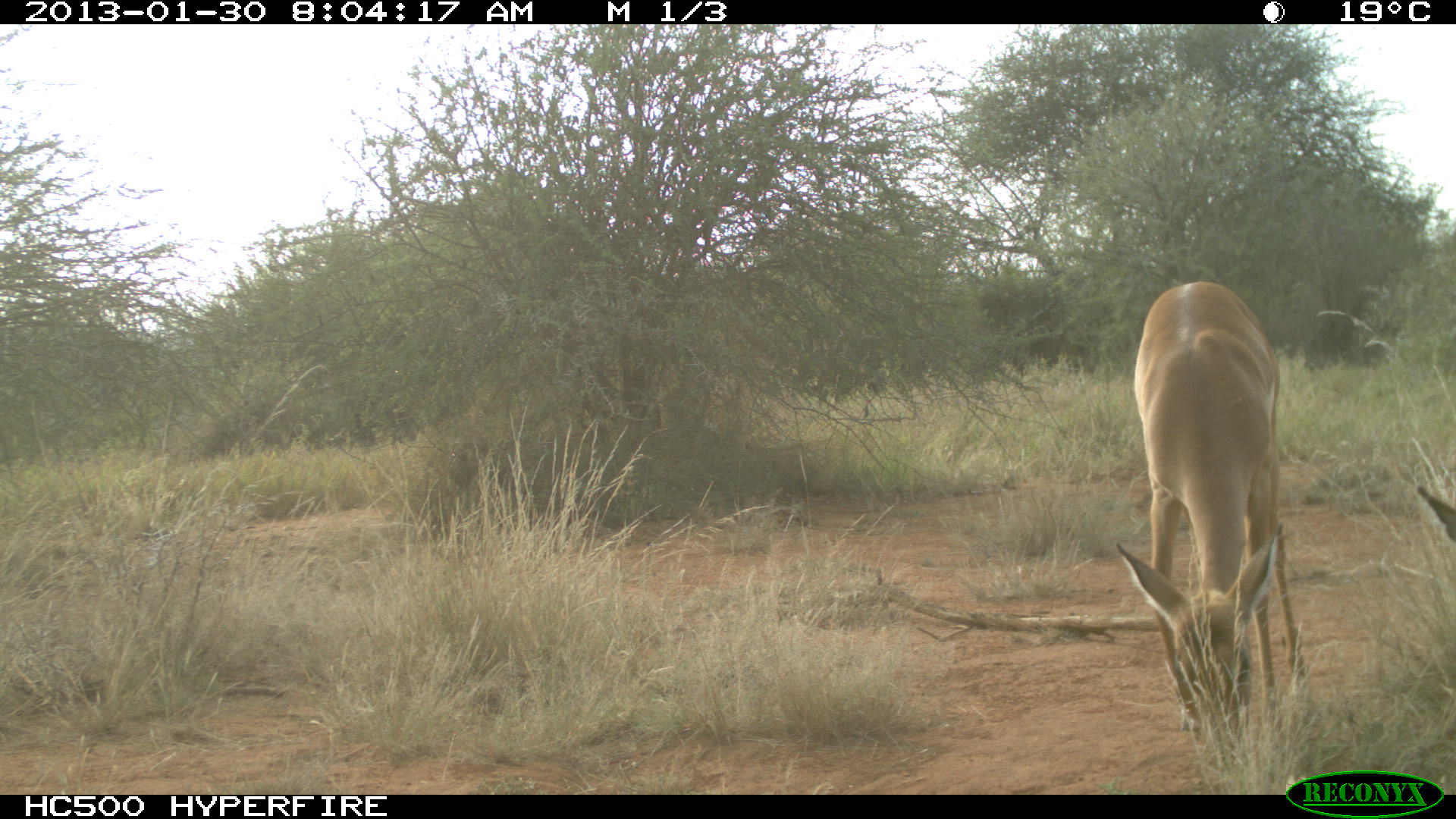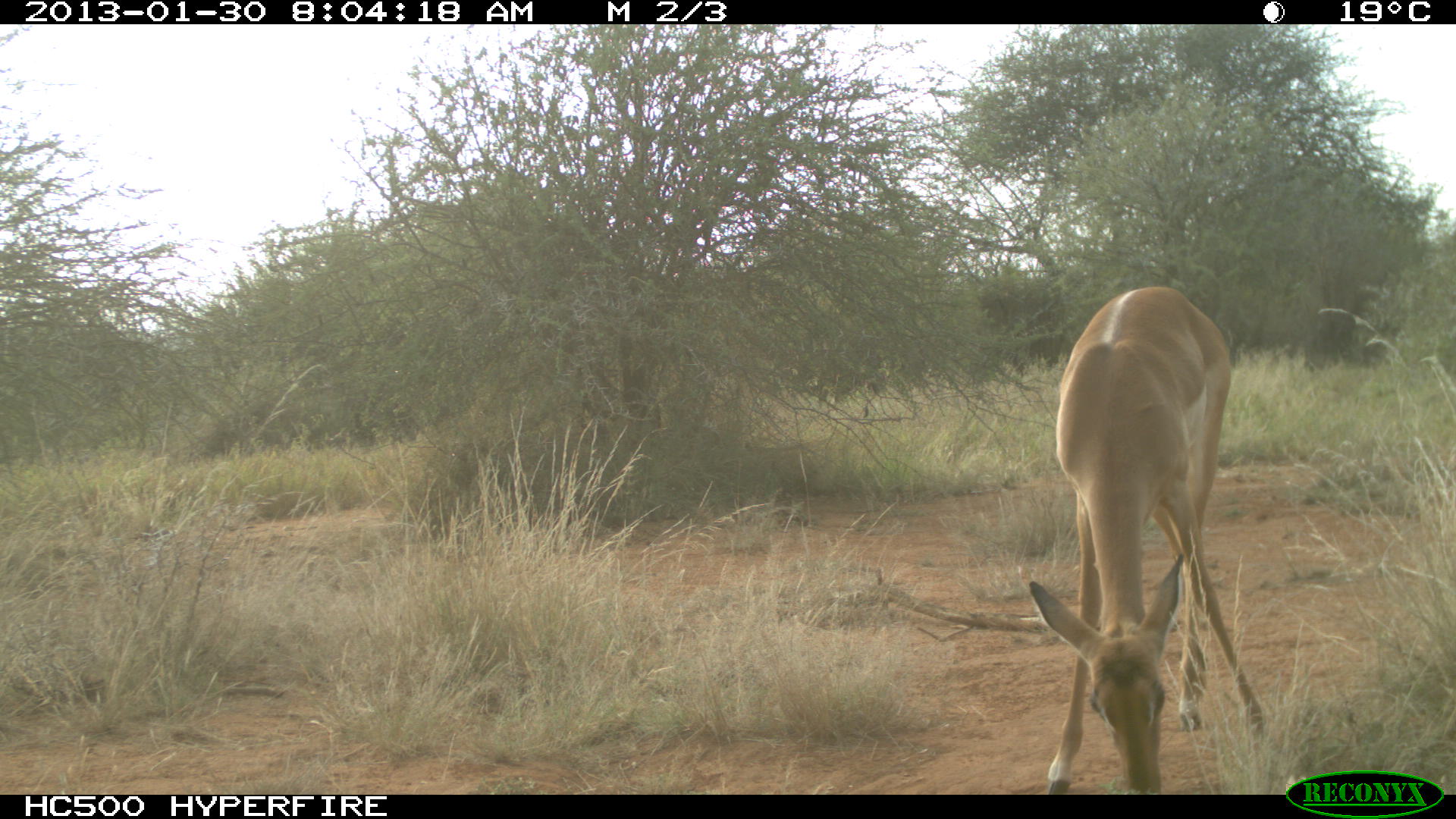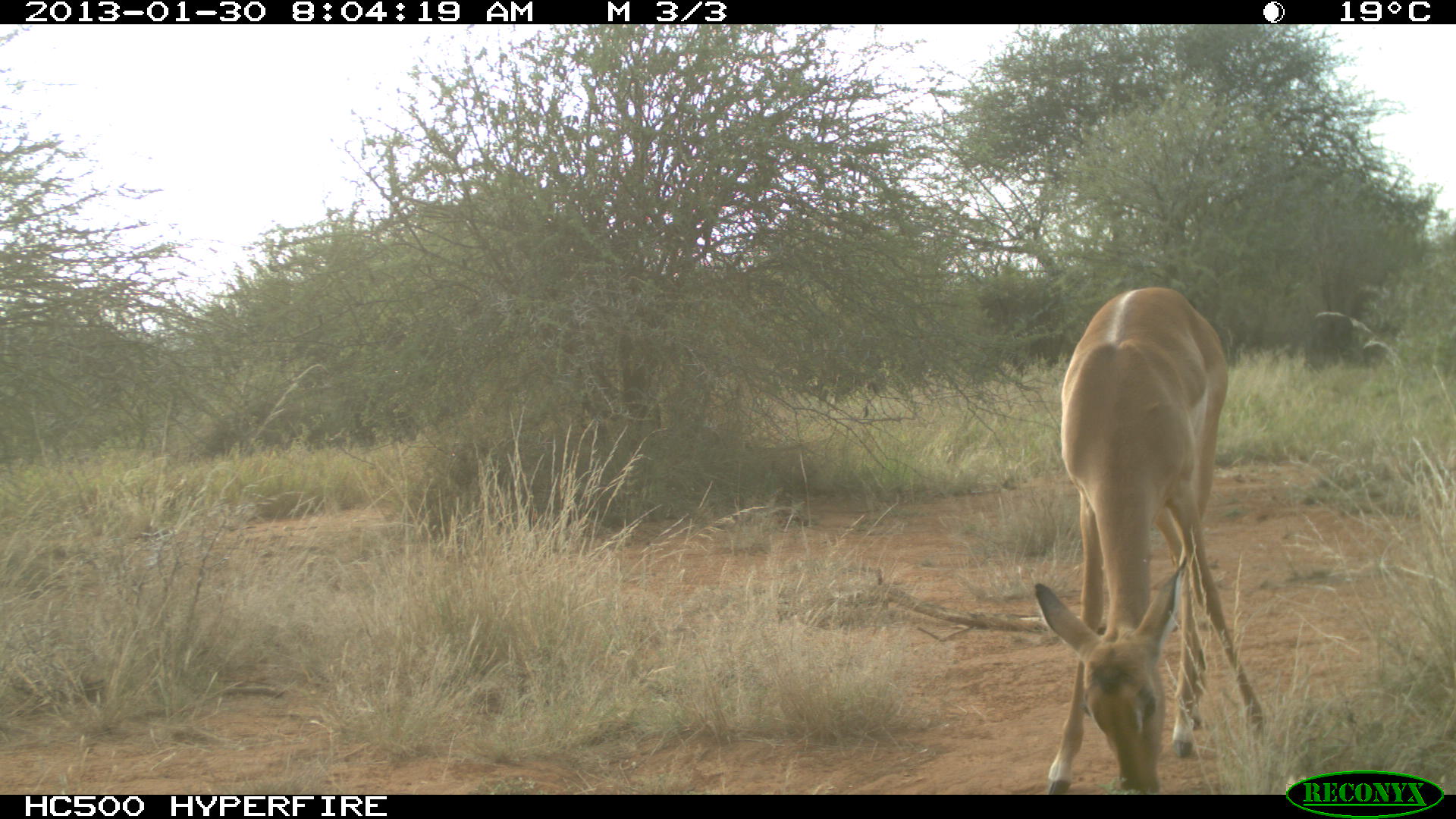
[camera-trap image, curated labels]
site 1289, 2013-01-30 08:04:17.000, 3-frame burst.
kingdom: Animalia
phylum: Chordata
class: Mammalia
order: Artiodactyla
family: Bovidae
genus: Aepyceros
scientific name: Aepyceros melampus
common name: impala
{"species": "Aepyceros melampus (impala)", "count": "2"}